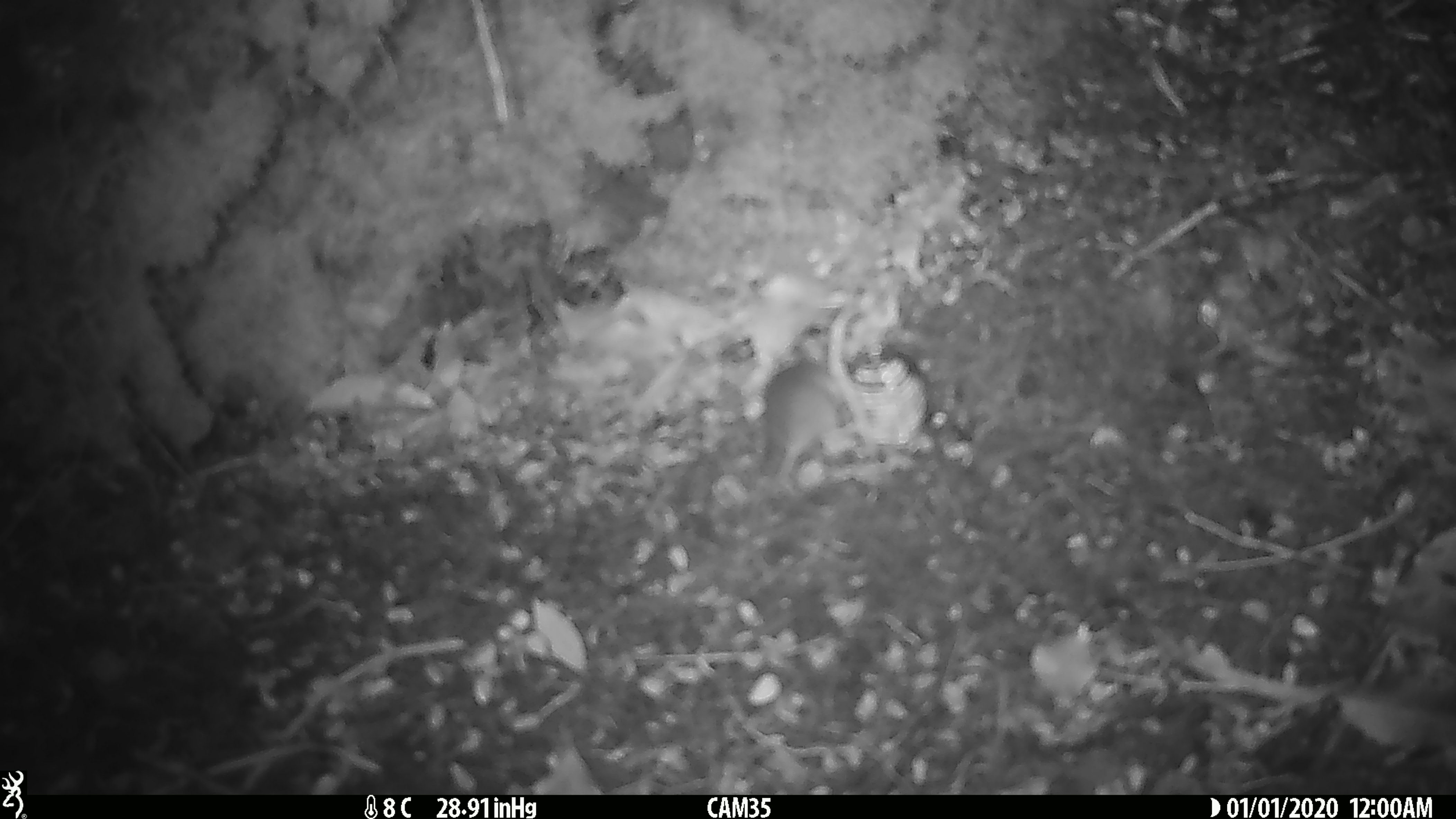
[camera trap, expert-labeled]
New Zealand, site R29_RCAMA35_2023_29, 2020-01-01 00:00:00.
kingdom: Animalia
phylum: Chordata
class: Mammalia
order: Rodentia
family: Muridae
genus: Mus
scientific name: Mus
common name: mouse